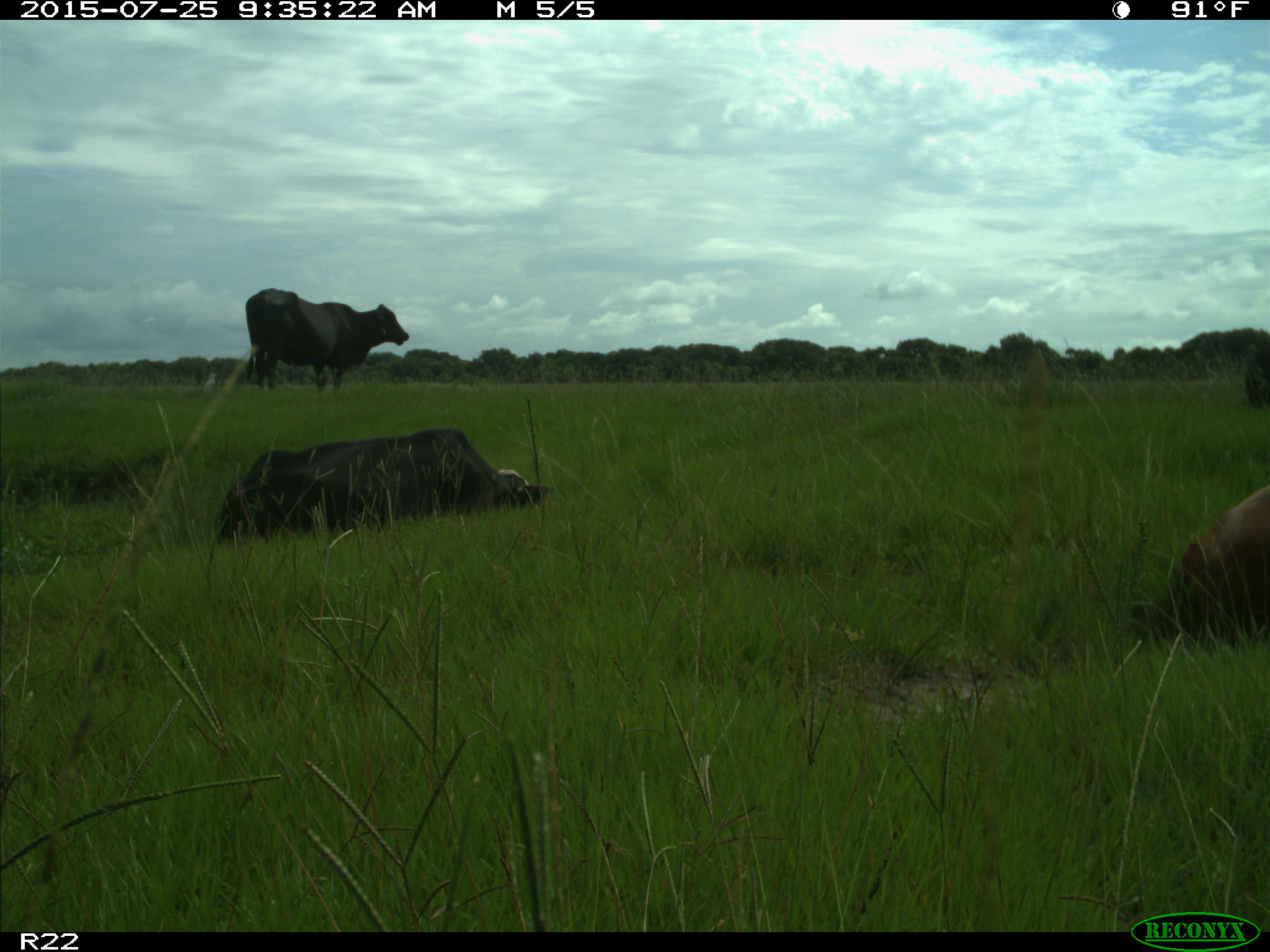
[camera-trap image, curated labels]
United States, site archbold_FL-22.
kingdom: Animalia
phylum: Chordata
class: Mammalia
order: Artiodactyla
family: Bovidae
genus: Bos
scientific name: Bos taurus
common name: domestic cow